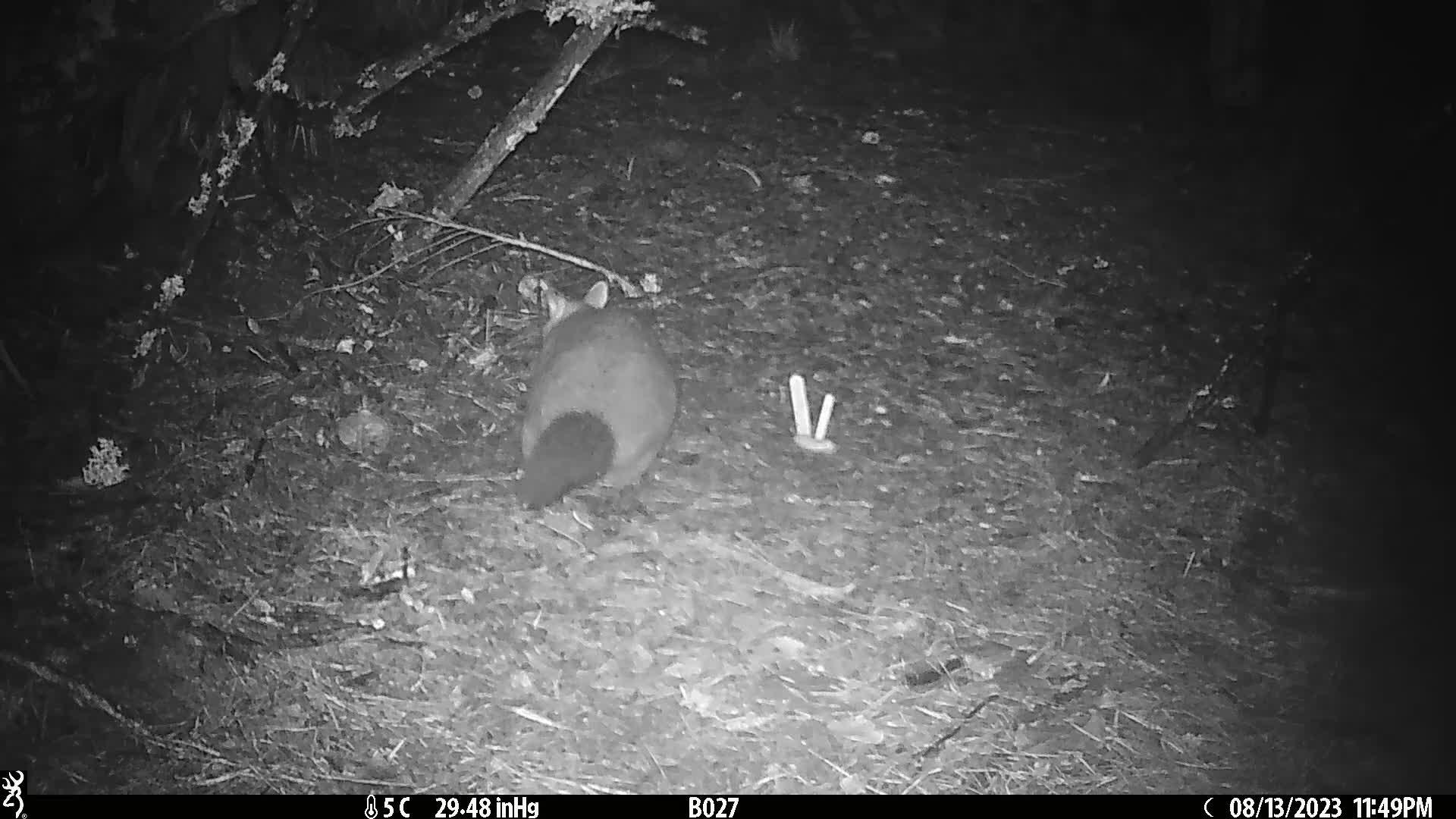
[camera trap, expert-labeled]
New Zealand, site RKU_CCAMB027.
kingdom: Animalia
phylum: Chordata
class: Mammalia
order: Diprotodontia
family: Phalangeridae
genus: Trichosurus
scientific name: Trichosurus vulpecula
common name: common brushtail possum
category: possum